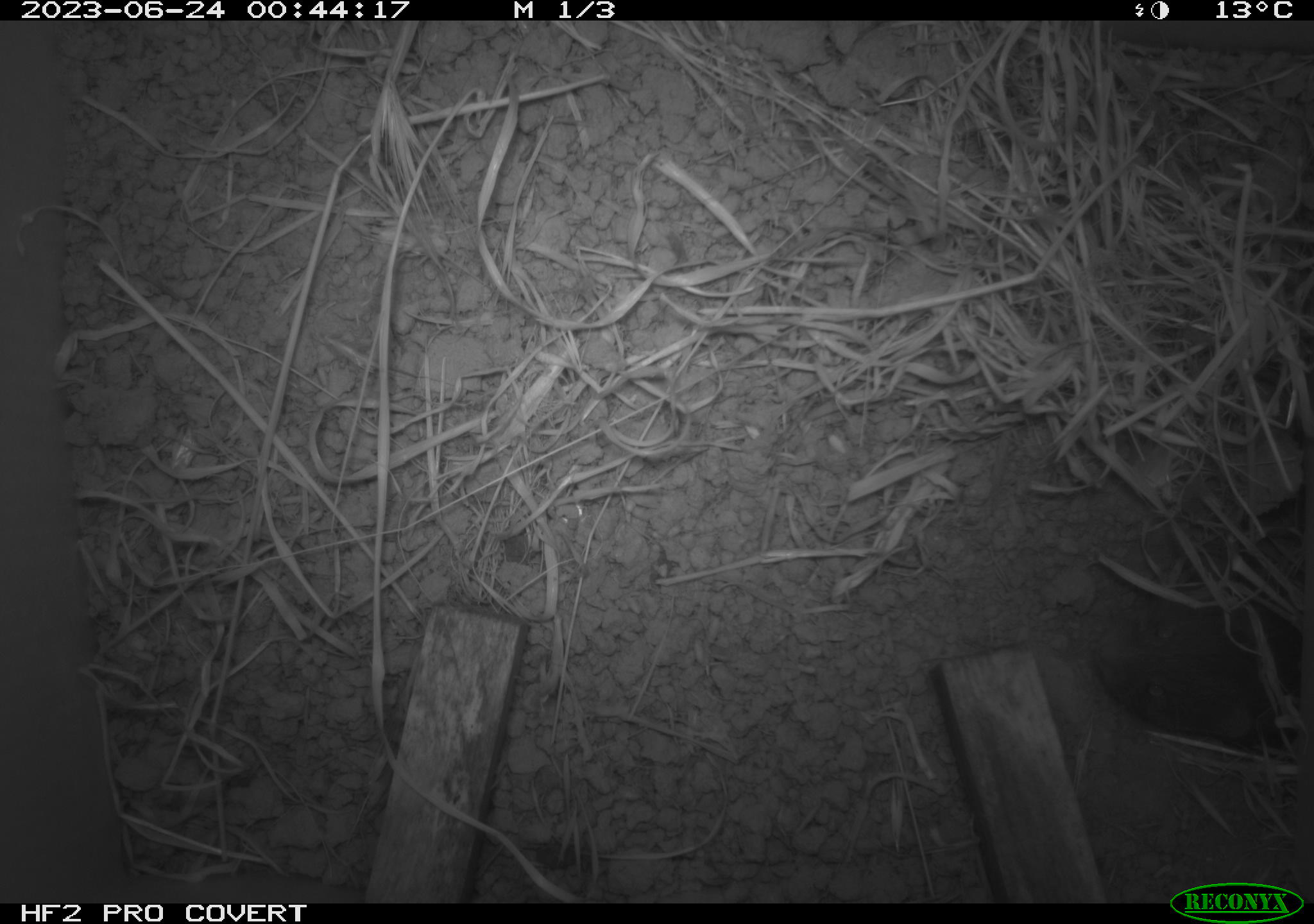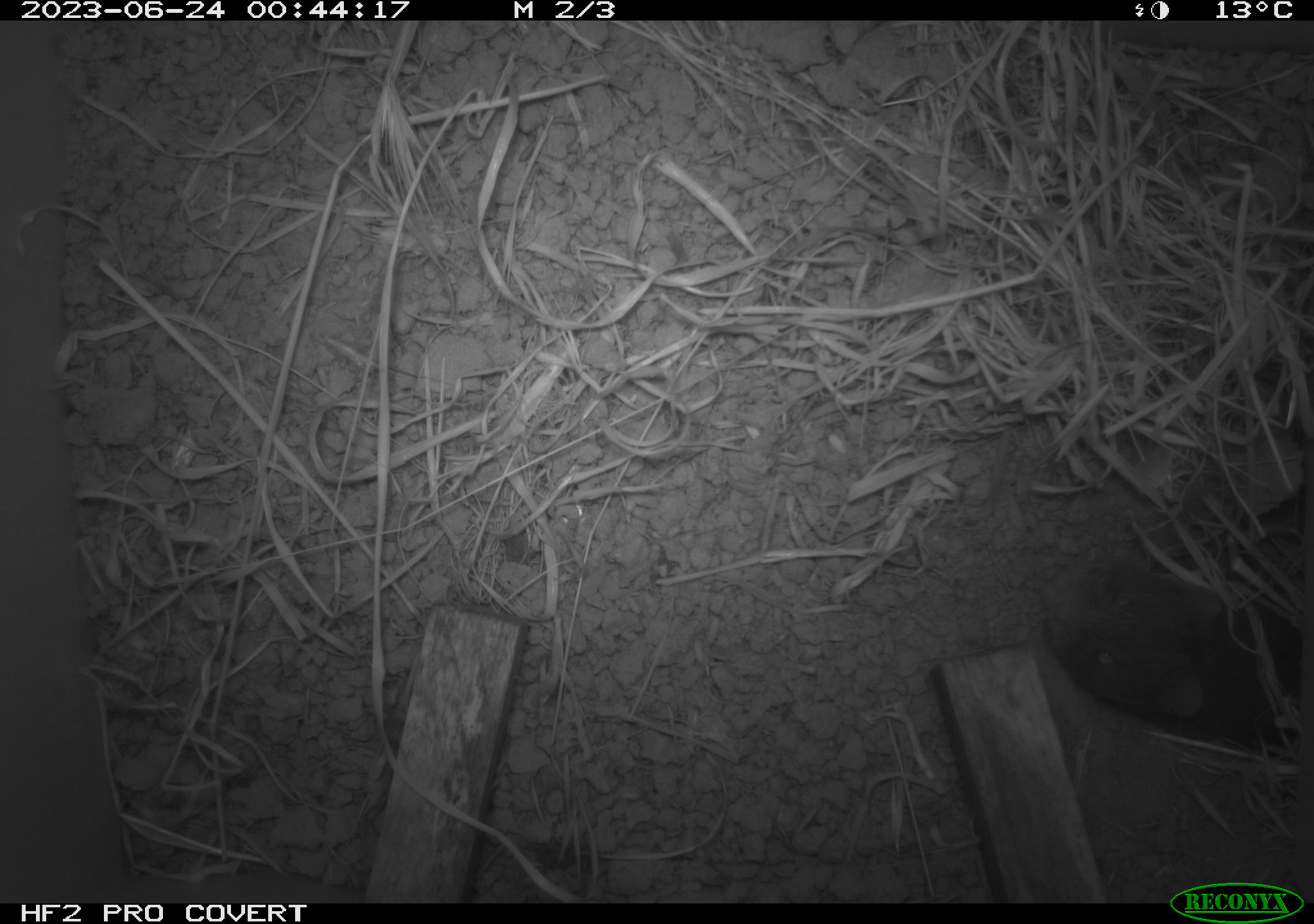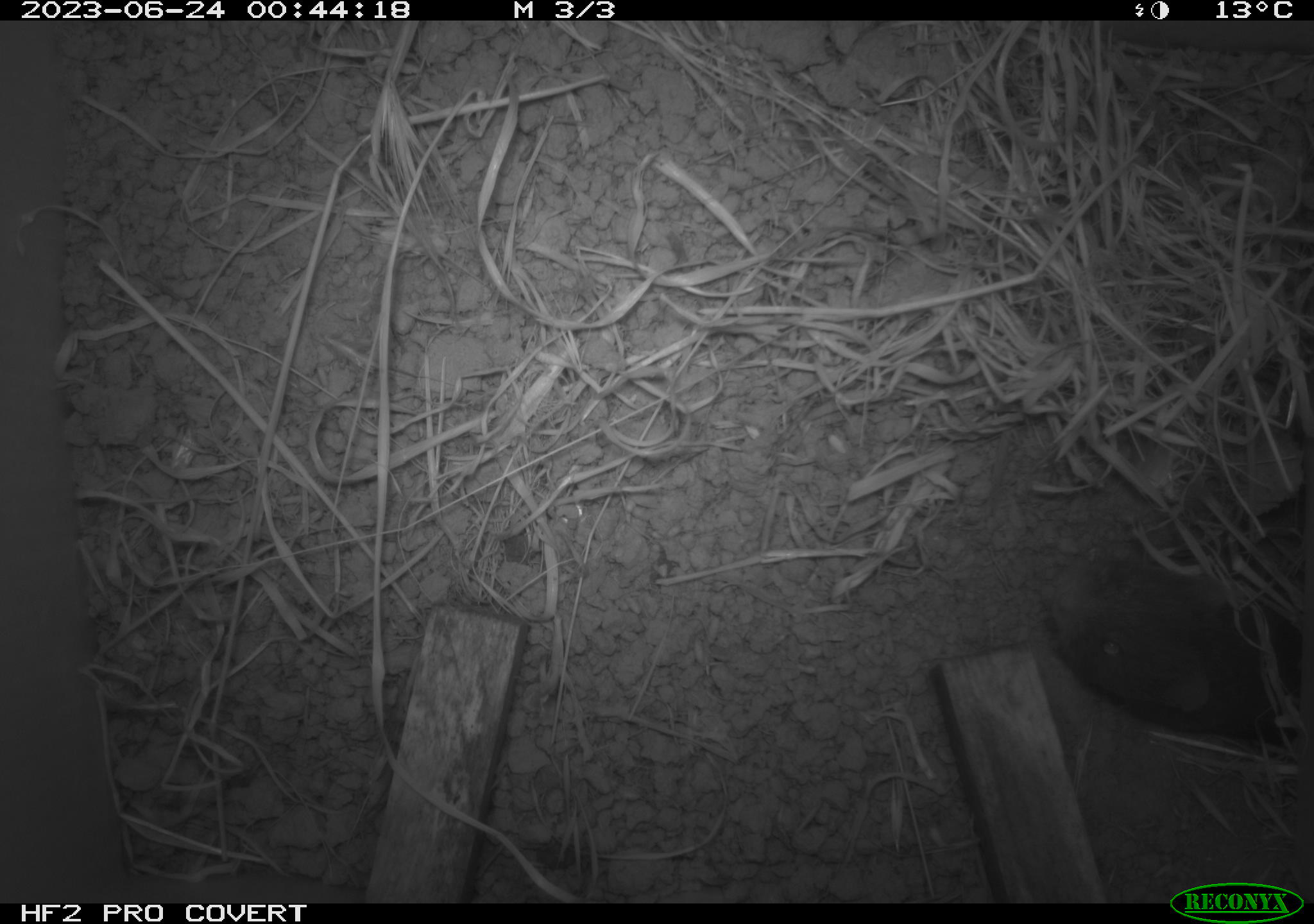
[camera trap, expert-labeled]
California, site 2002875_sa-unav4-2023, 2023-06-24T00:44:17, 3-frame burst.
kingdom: Animalia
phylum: Chordata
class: Mammalia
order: Rodentia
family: Cricetidae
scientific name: Arvicolinae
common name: voles, lemmings, and muskrats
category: arvicolinae subfamily